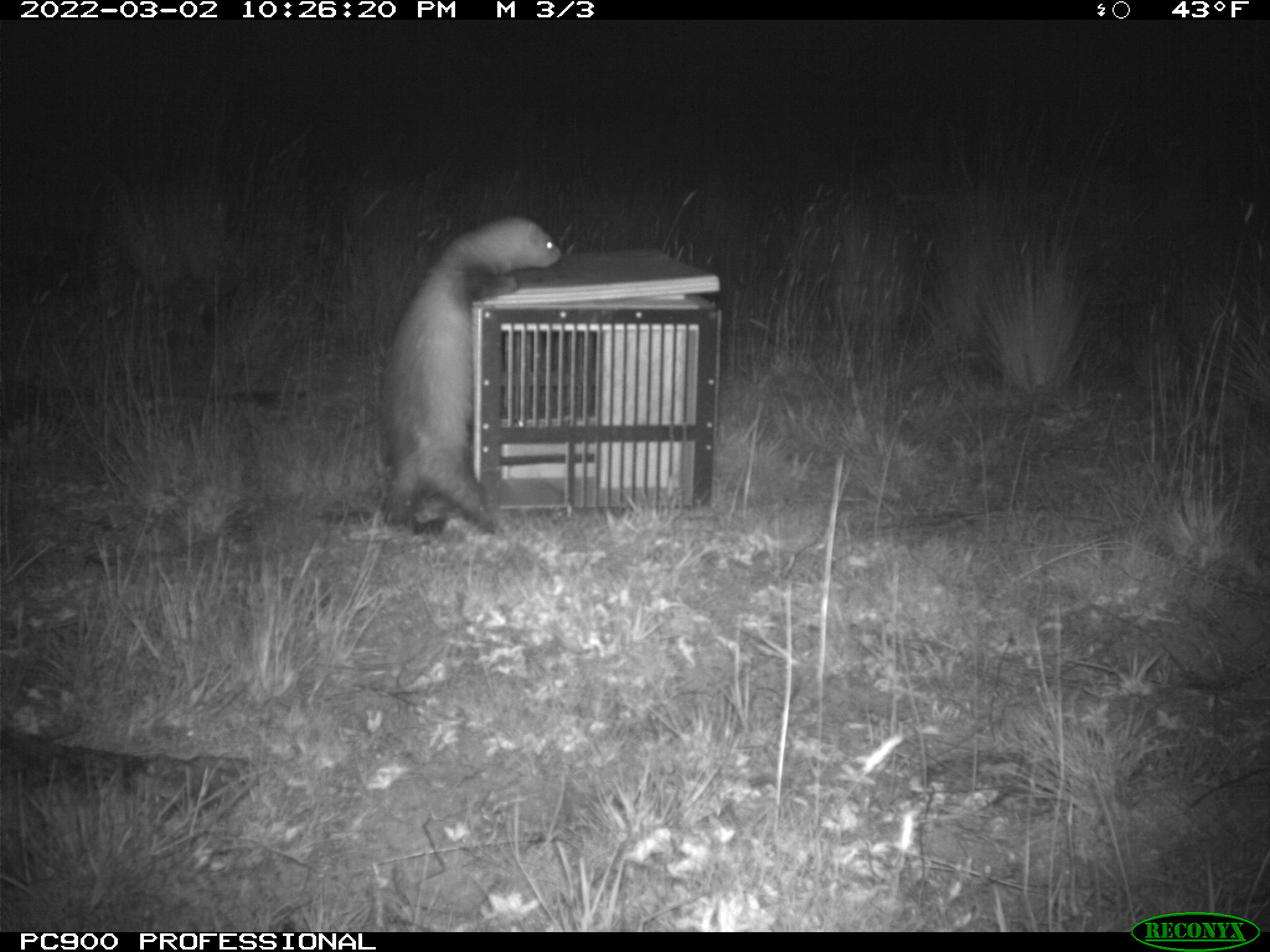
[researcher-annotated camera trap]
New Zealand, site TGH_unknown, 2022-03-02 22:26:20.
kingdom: Animalia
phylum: Chordata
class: Mammalia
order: Carnivora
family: Mustelidae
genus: Mustela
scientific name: Mustela furo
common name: ferret